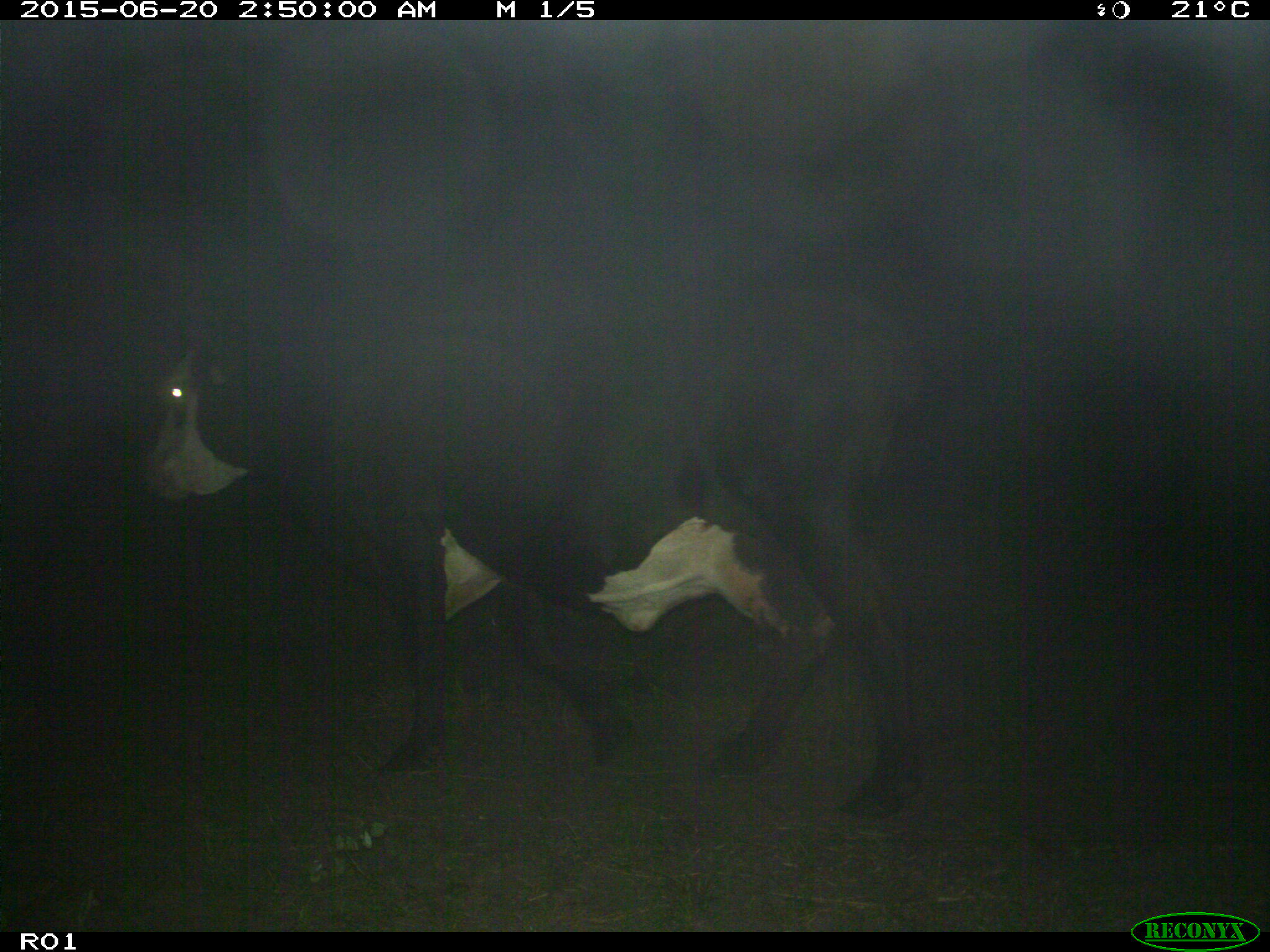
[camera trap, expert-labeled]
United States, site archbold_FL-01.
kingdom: Animalia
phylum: Chordata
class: Mammalia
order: Artiodactyla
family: Bovidae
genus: Bos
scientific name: Bos taurus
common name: domestic cow